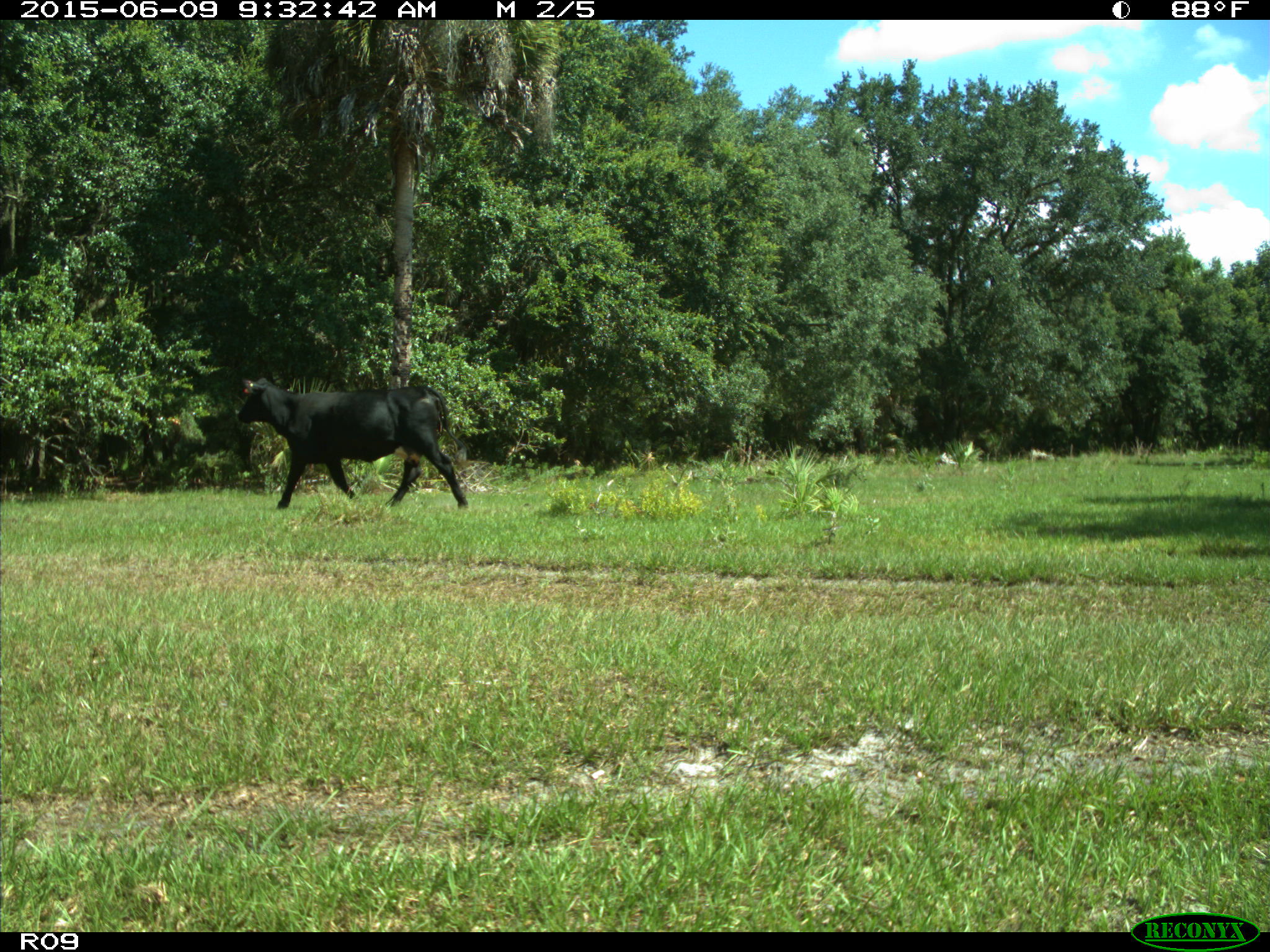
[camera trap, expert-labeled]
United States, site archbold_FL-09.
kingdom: Animalia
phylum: Chordata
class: Mammalia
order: Artiodactyla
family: Bovidae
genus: Bos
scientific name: Bos taurus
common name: domestic cow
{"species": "Bos taurus (domestic cow)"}